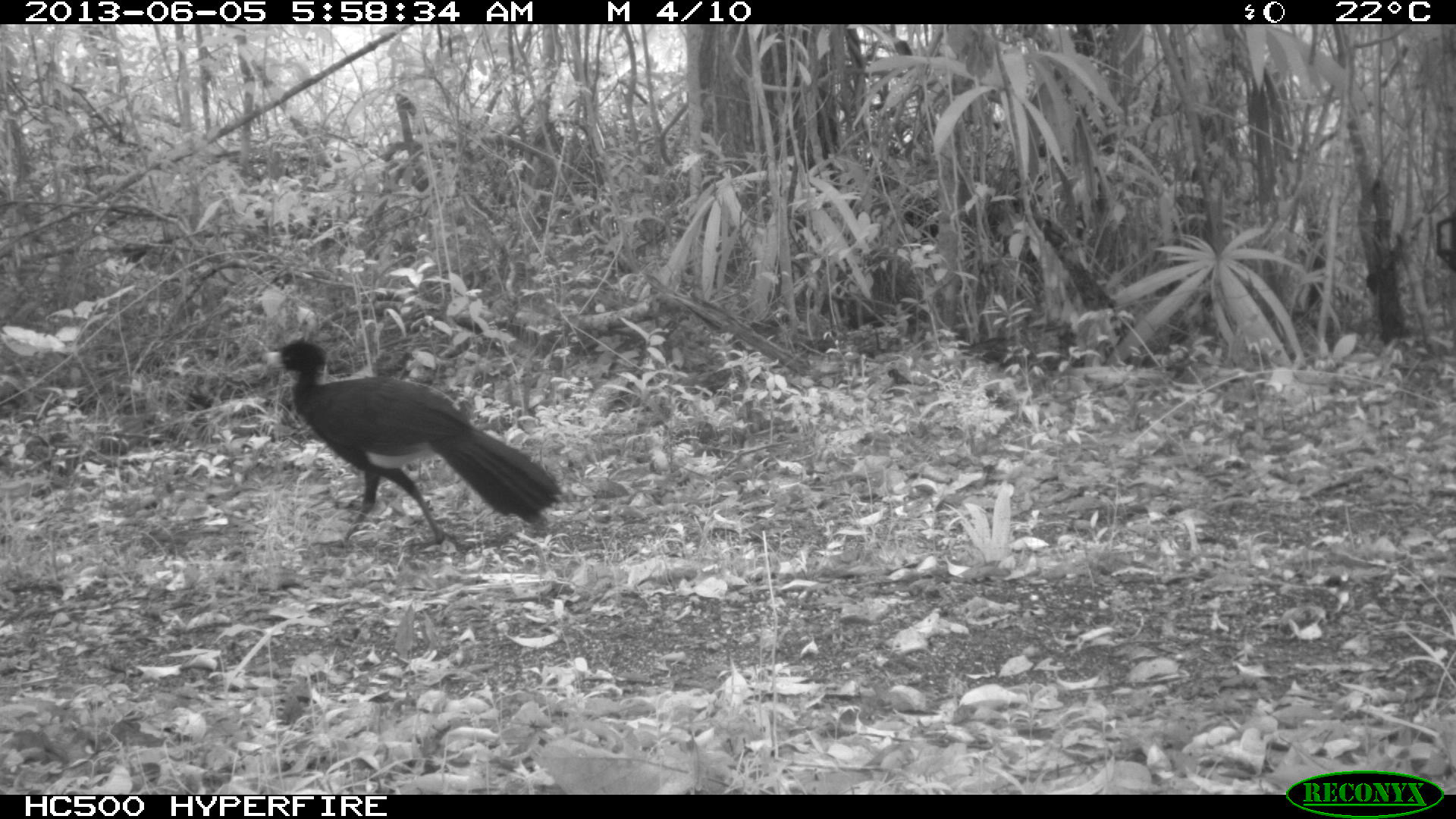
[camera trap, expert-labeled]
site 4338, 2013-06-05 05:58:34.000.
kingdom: Animalia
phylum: Chordata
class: Aves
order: Galliformes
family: Cracidae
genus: Crax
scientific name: Crax rubra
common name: great curassow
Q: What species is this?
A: Crax rubra (great curassow).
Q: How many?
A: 1.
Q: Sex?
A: Male.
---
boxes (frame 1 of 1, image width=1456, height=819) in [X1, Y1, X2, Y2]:
crax rubra: [264, 337, 562, 543]